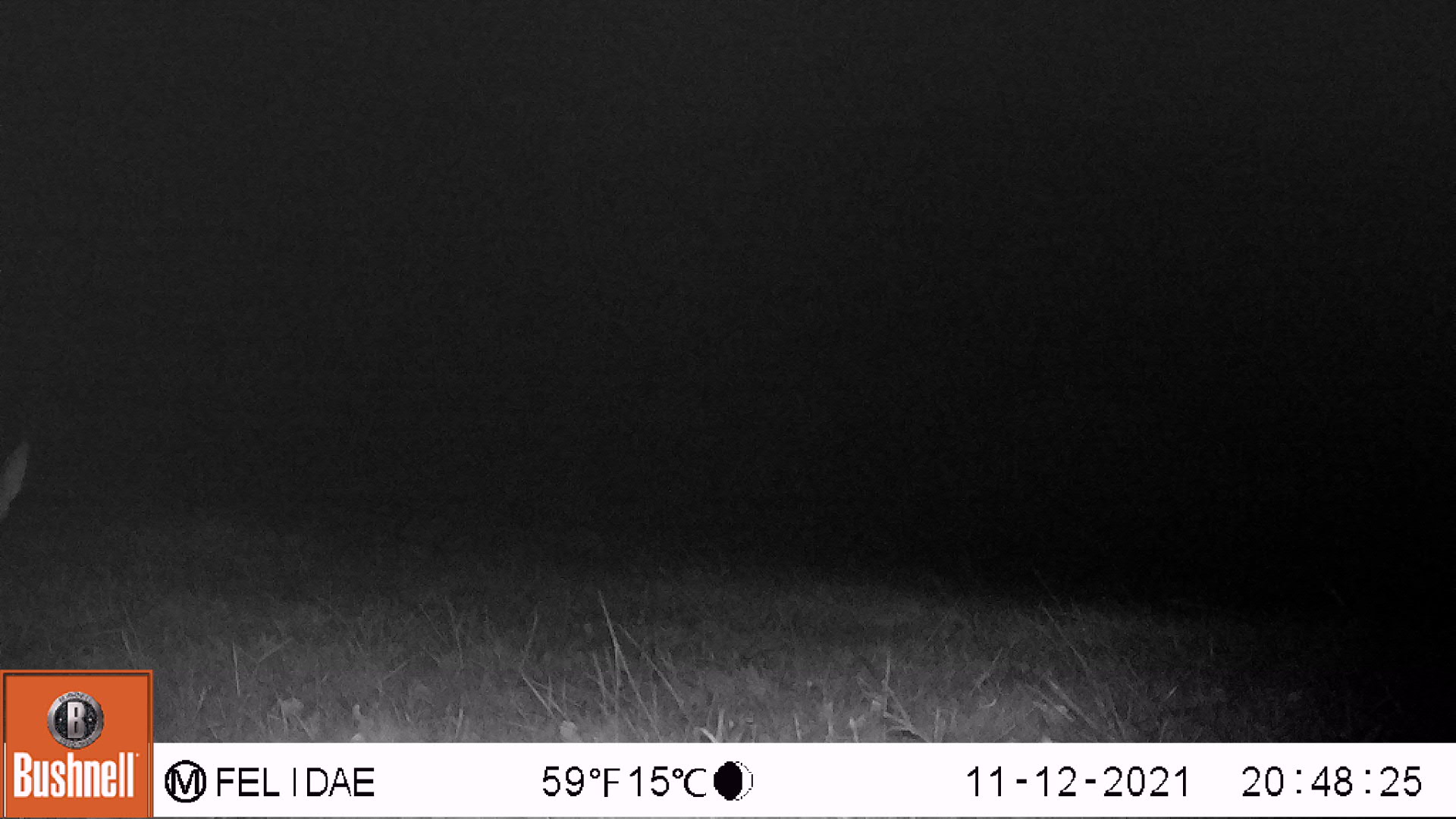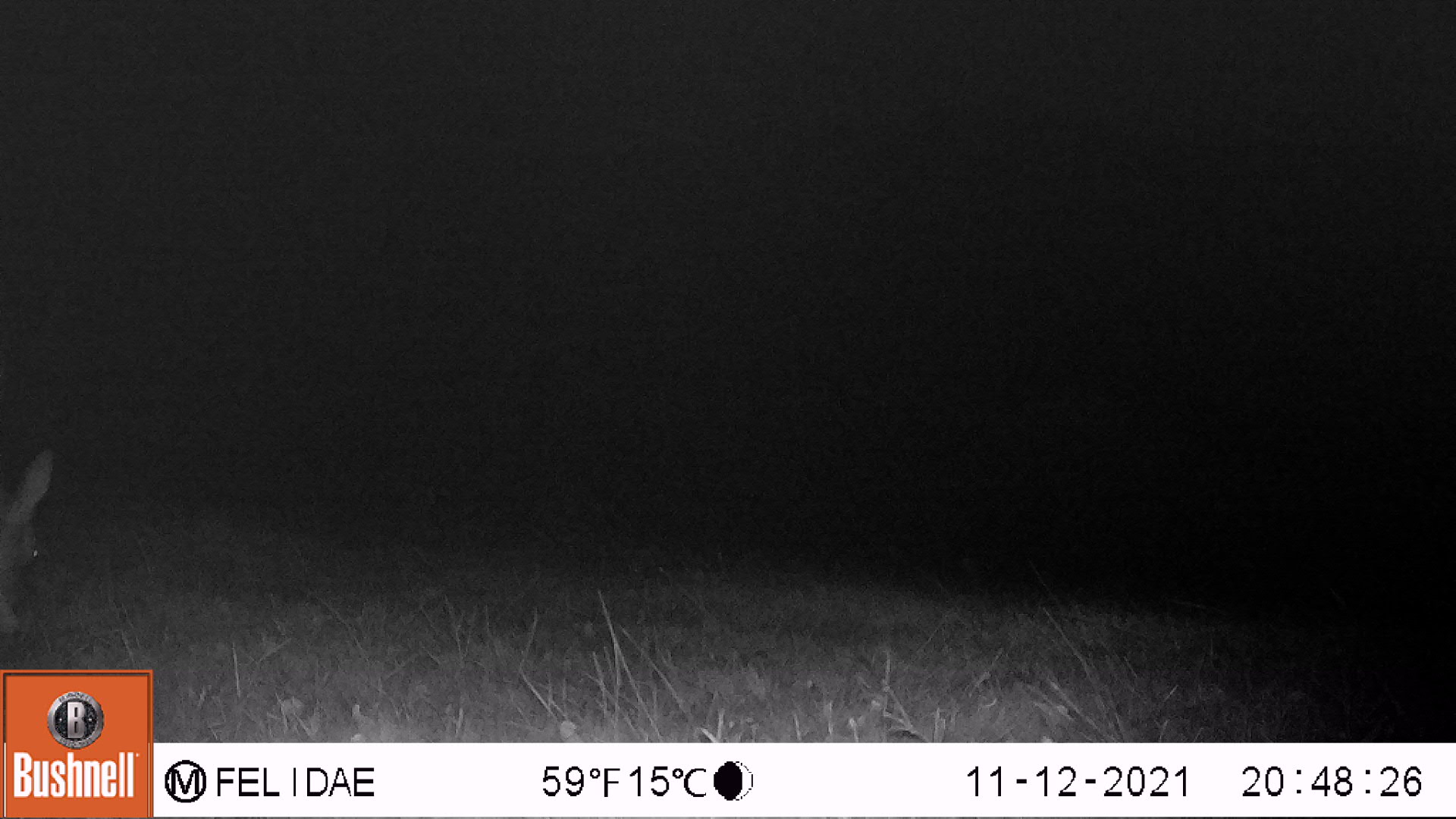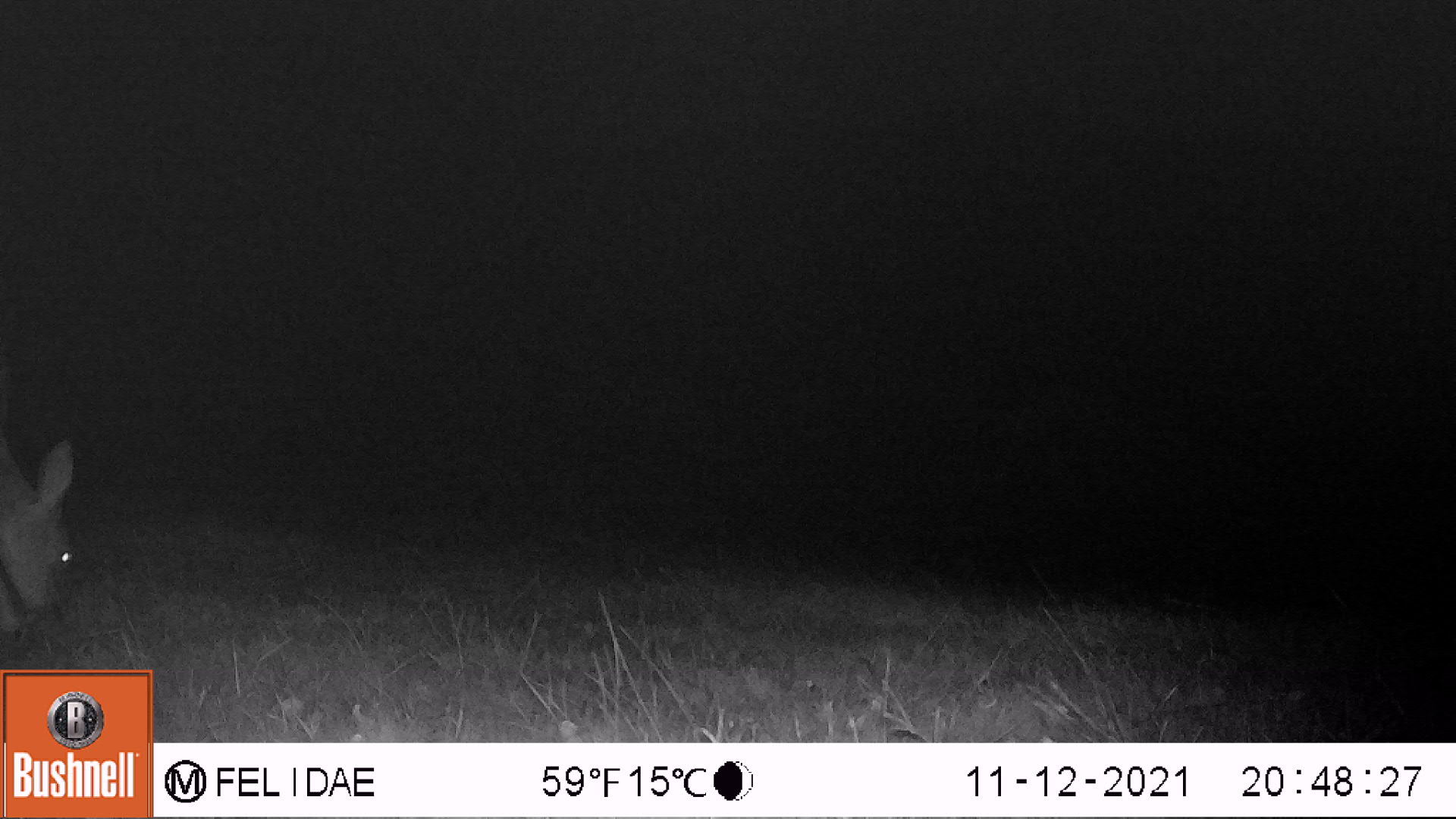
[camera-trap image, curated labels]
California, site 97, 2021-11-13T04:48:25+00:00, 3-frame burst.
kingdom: Animalia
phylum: Chordata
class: Mammalia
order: Artiodactyla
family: Cervidae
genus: Odocoileus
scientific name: Odocoileus hemionus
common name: mule deer